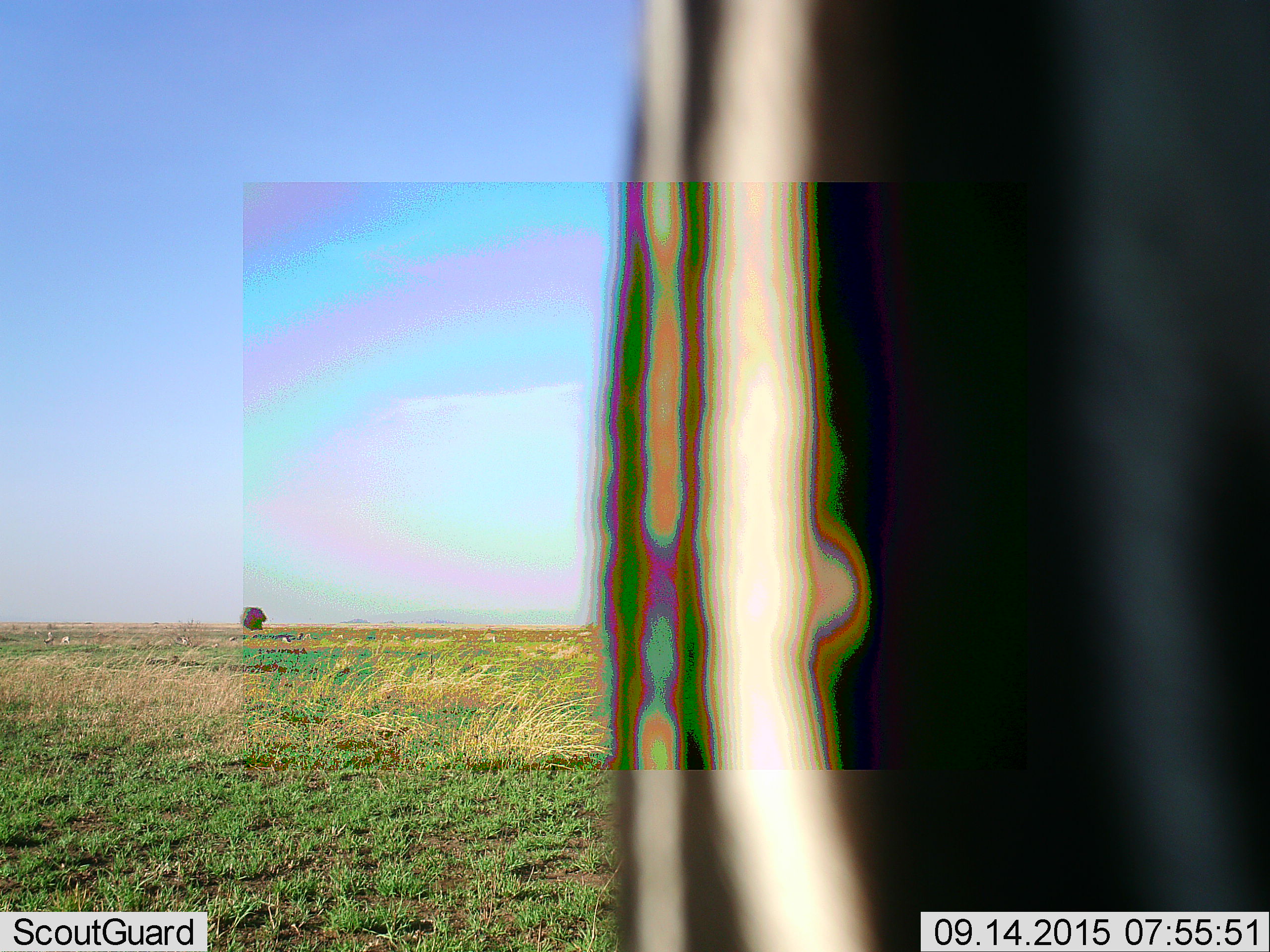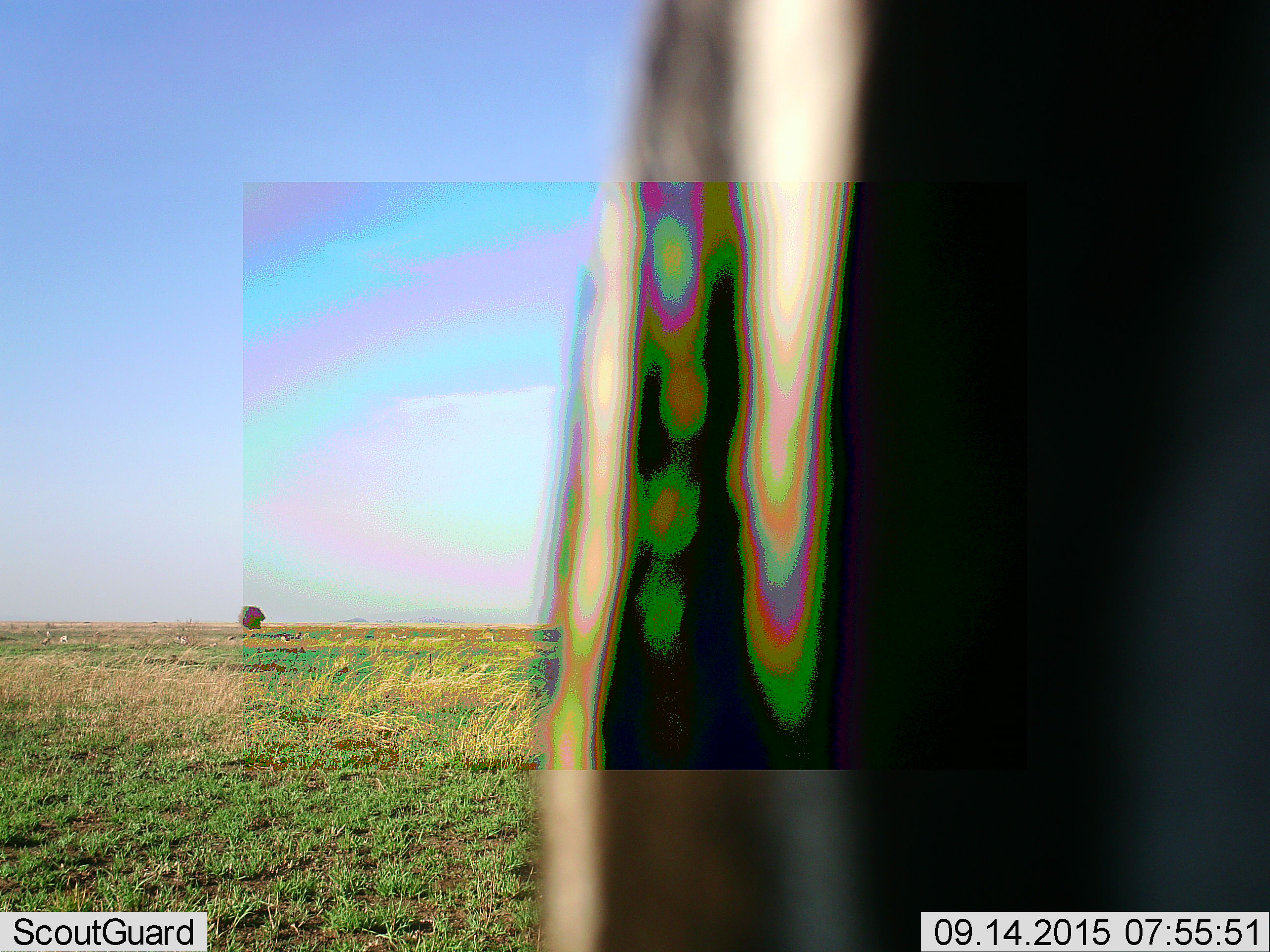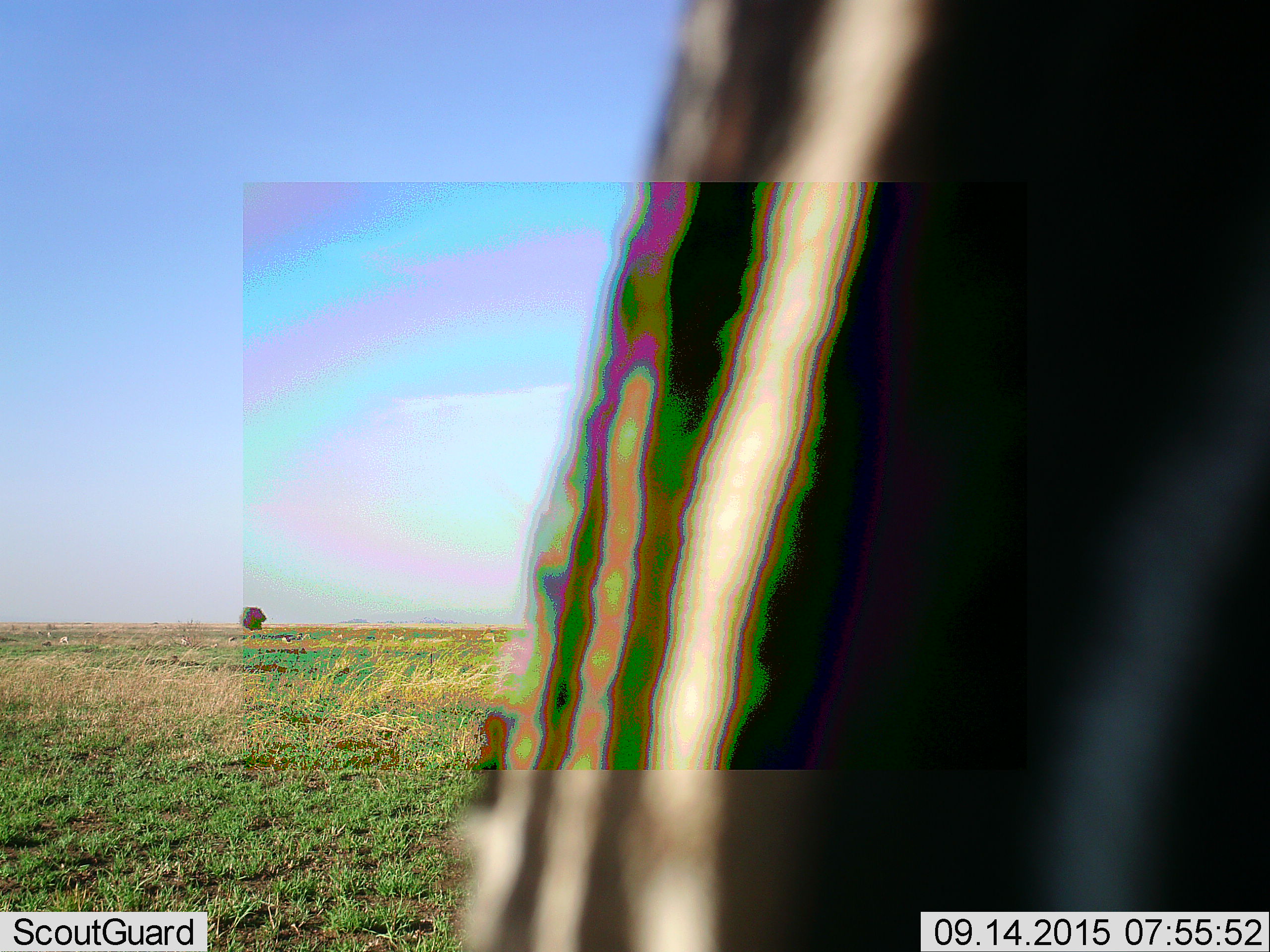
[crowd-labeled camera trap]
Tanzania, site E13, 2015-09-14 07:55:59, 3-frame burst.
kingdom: Animalia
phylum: Chordata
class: Mammalia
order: Perissodactyla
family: Equidae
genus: Equus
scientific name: Equus quagga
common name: plains zebra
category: zebra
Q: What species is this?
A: Zebra (plains zebra) (Equus quagga).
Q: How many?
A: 1.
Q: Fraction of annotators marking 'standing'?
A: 50%.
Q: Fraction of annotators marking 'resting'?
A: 0%.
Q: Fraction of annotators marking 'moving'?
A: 20%.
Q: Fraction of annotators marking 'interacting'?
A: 20%.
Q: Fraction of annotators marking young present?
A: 0%.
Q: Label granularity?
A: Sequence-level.